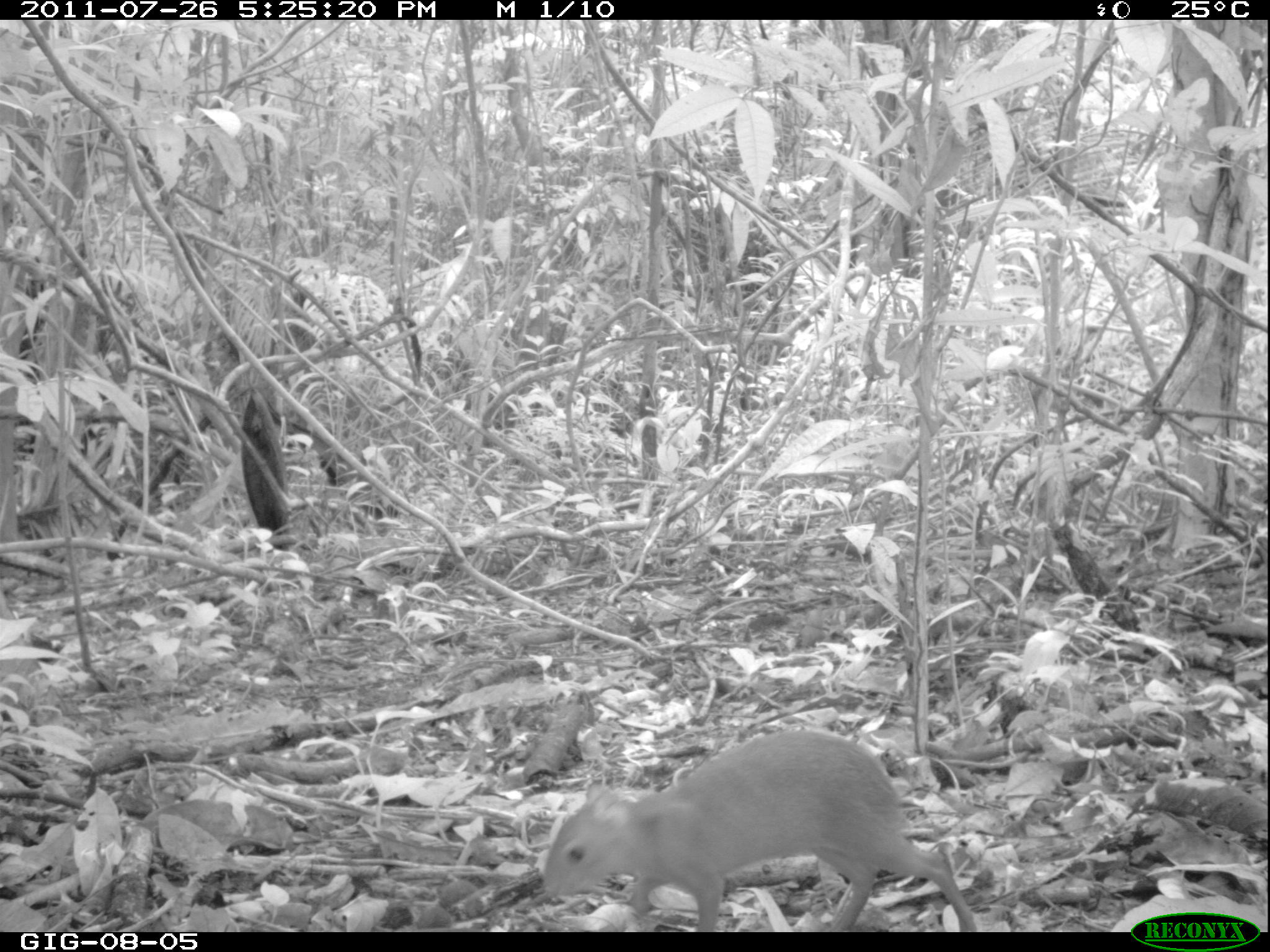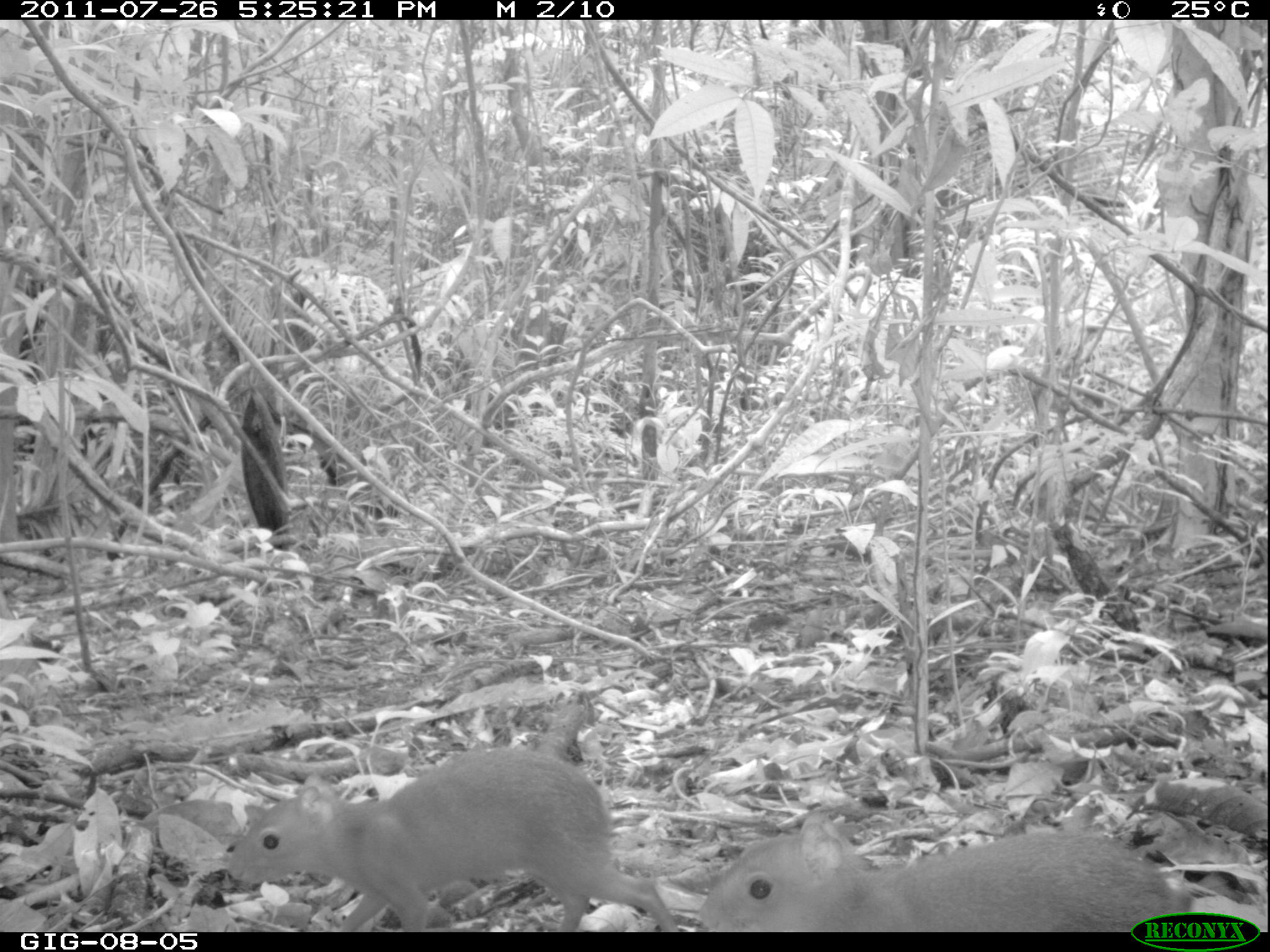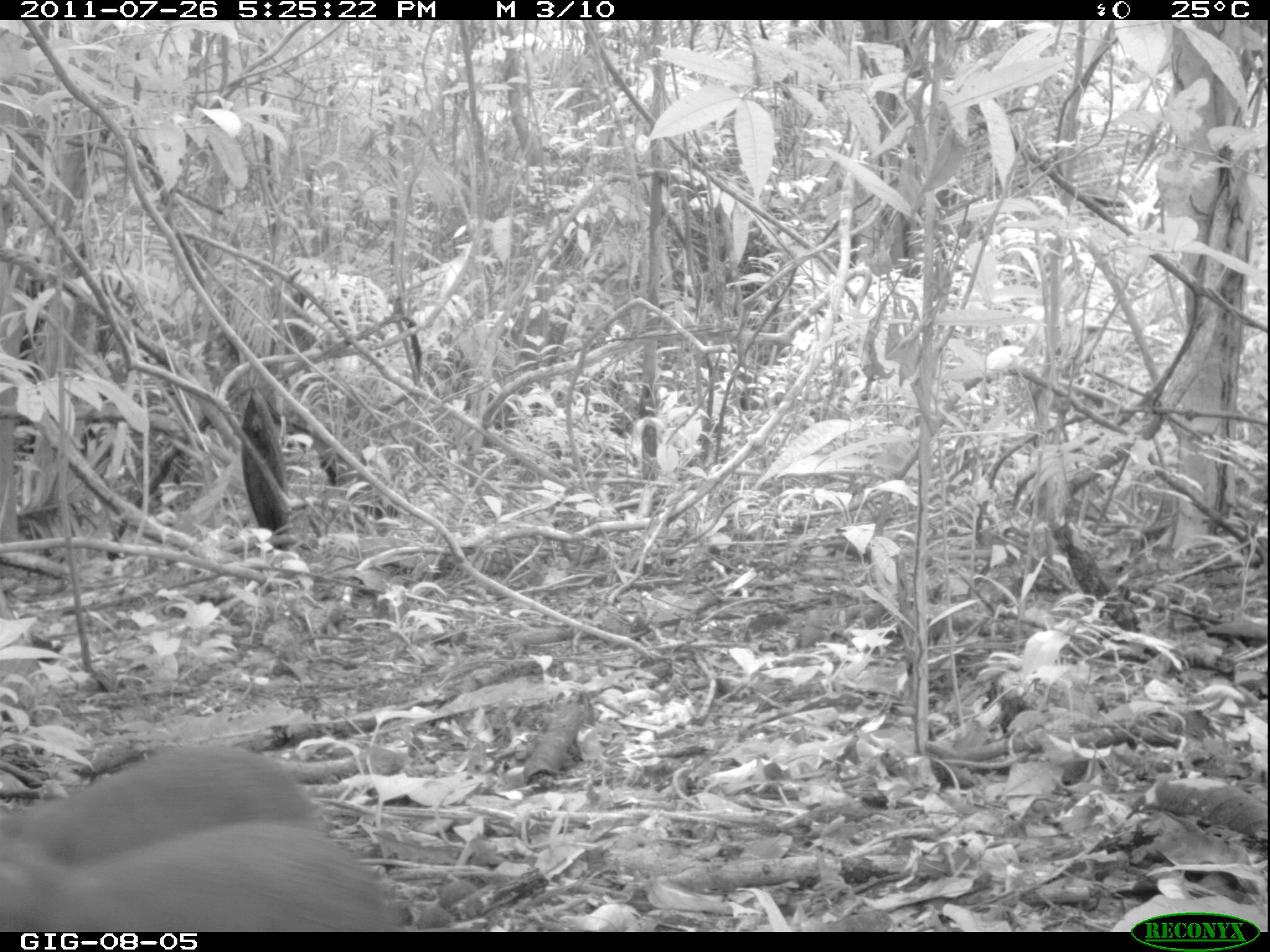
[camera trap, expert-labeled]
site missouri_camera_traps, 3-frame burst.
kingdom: Animalia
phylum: Chordata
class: Mammalia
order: Rodentia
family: Dasyproctidae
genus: Dasyprocta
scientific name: Dasyprocta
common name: agouti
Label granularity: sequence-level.